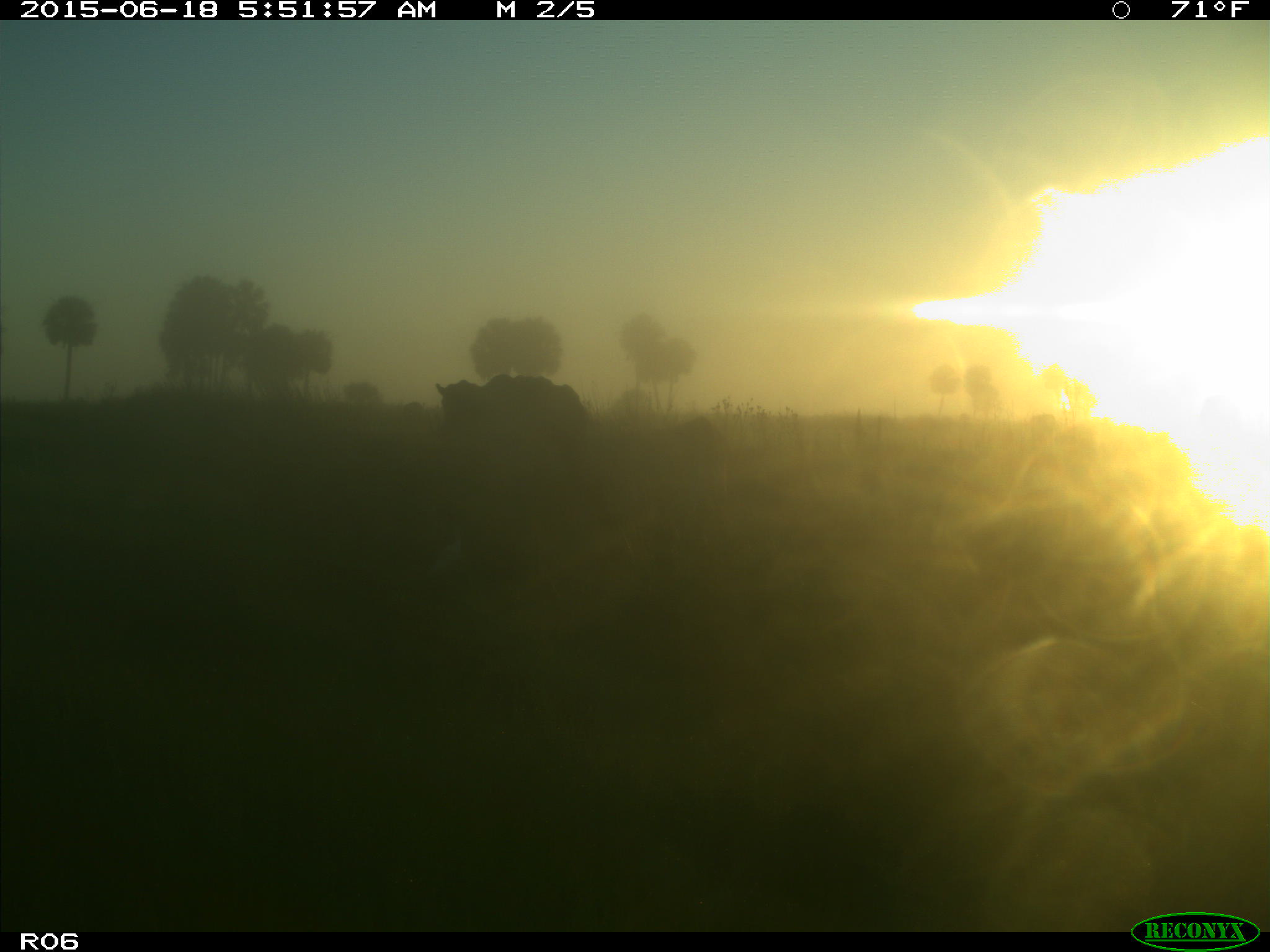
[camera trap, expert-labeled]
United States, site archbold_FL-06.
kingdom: Animalia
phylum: Chordata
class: Mammalia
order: Artiodactyla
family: Bovidae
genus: Bos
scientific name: Bos taurus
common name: domestic cow